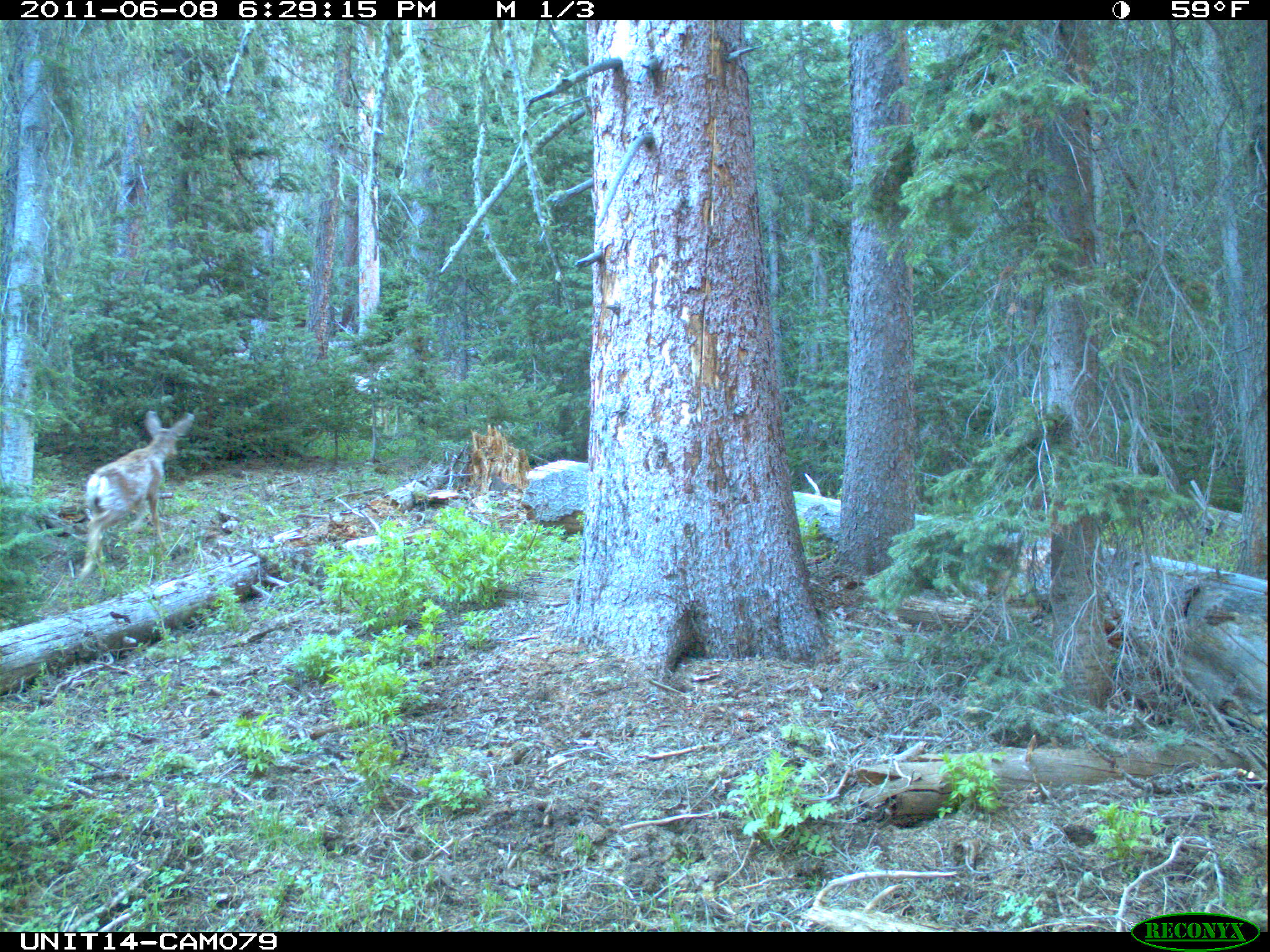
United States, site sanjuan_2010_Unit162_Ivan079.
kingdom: Animalia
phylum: Chordata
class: Mammalia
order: Artiodactyla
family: Cervidae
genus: Odocoileus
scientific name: Odocoileus hemionus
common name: mule deer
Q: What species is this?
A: Odocoileus hemionus (mule deer).